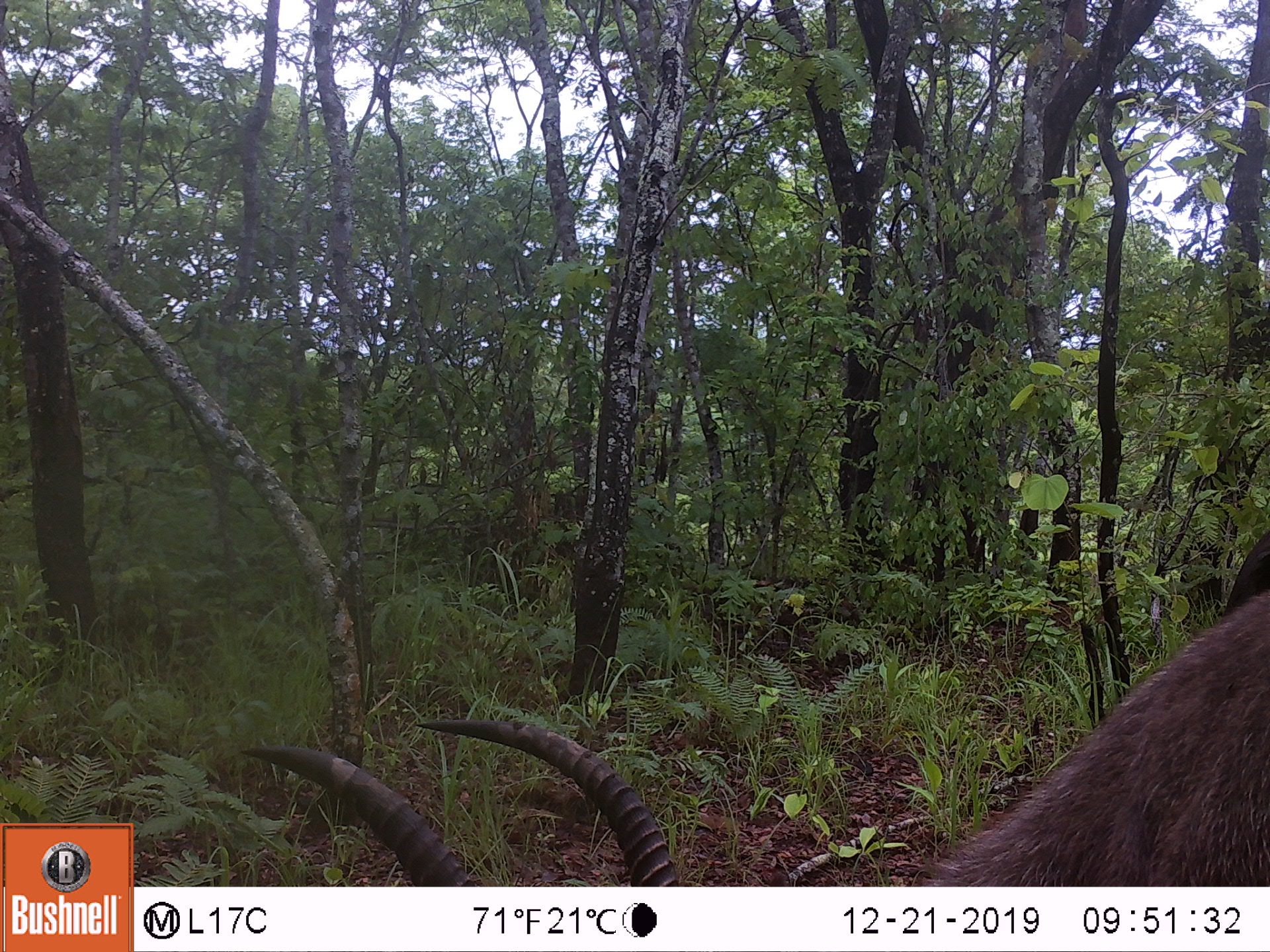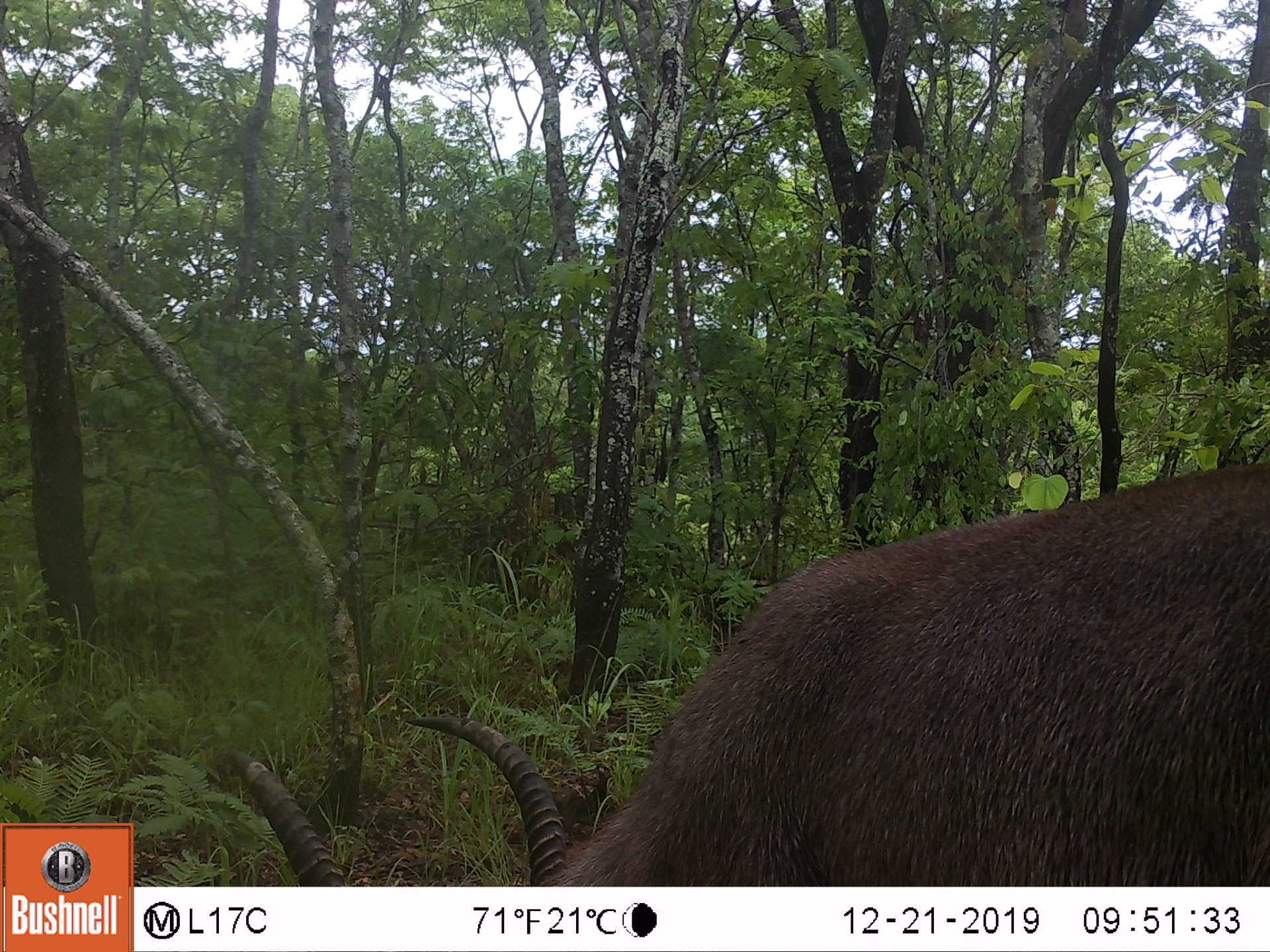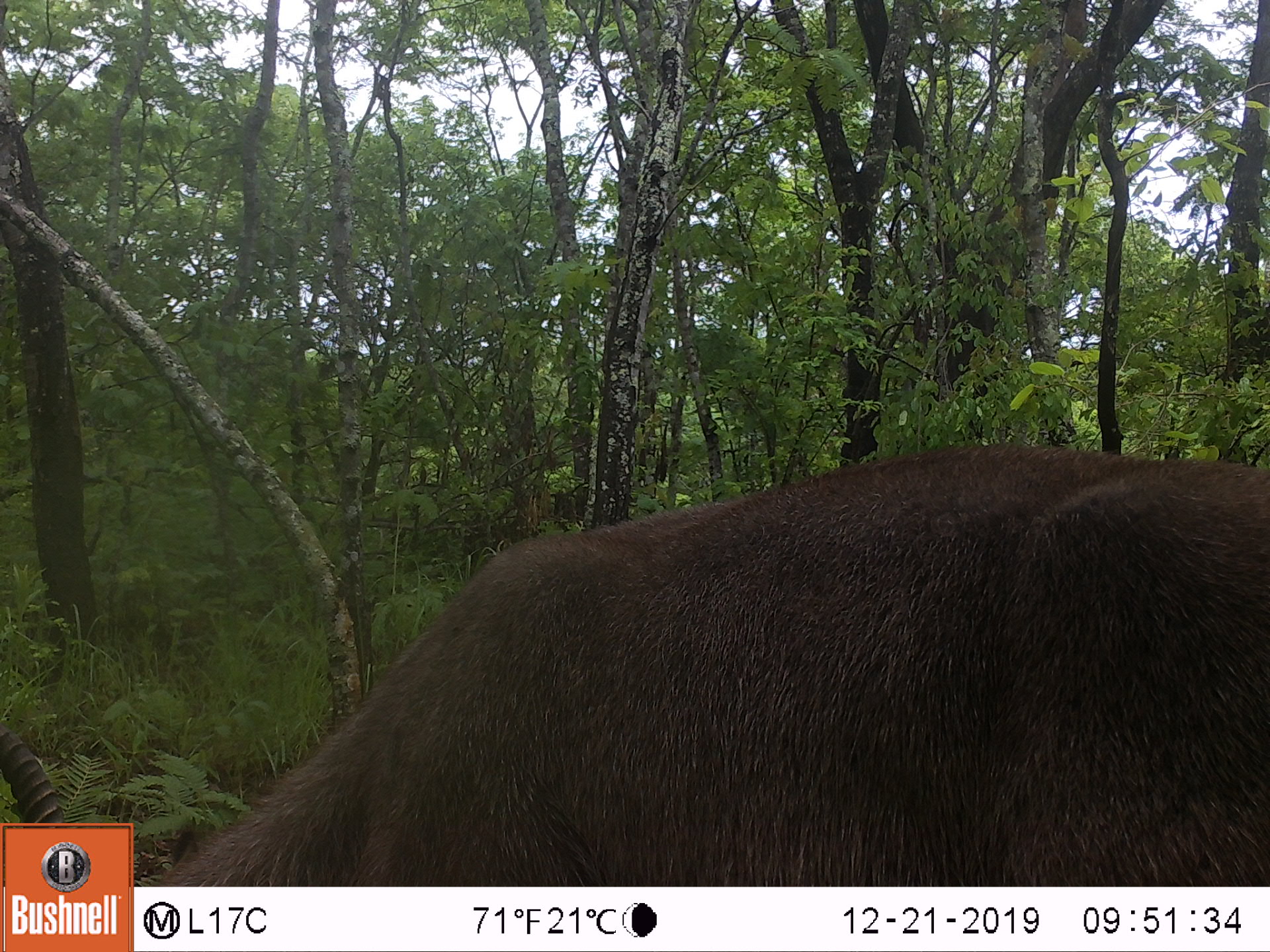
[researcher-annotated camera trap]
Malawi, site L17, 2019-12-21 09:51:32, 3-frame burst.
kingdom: Animalia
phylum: Chordata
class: Mammalia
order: Artiodactyla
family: Bovidae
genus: Kobus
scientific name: Kobus ellipsiprymnus ellipsiprymnus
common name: common waterbuck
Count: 1.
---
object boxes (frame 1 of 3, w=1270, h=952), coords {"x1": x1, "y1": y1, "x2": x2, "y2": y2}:
common waterbuck: {"x1": 224, "y1": 596, "x2": 1266, "y2": 880}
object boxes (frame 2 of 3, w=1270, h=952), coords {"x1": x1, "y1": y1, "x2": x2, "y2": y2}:
common waterbuck: {"x1": 255, "y1": 463, "x2": 1266, "y2": 880}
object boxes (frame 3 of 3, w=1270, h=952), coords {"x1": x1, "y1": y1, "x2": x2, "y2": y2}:
common waterbuck: {"x1": 145, "y1": 442, "x2": 1266, "y2": 878}